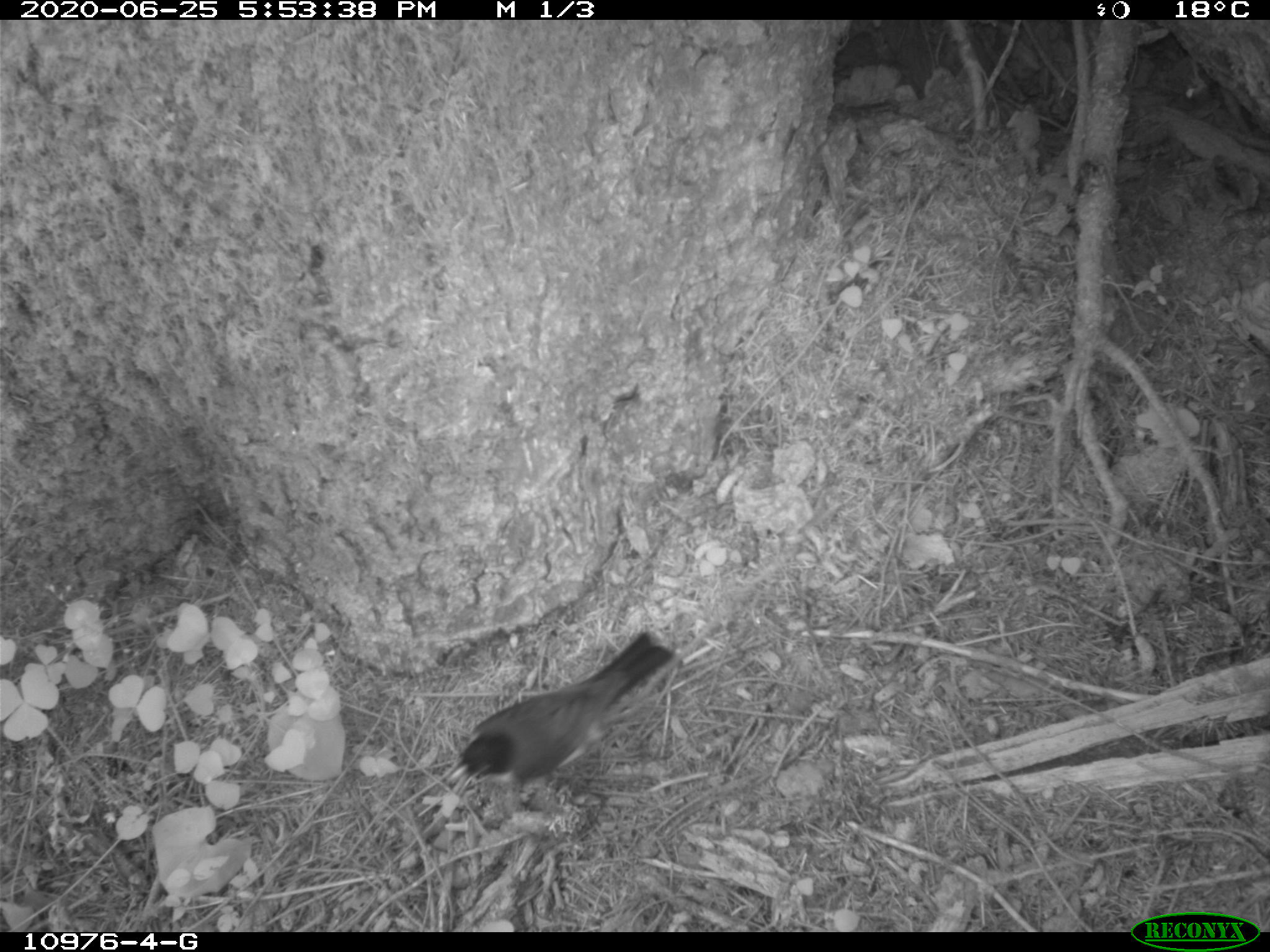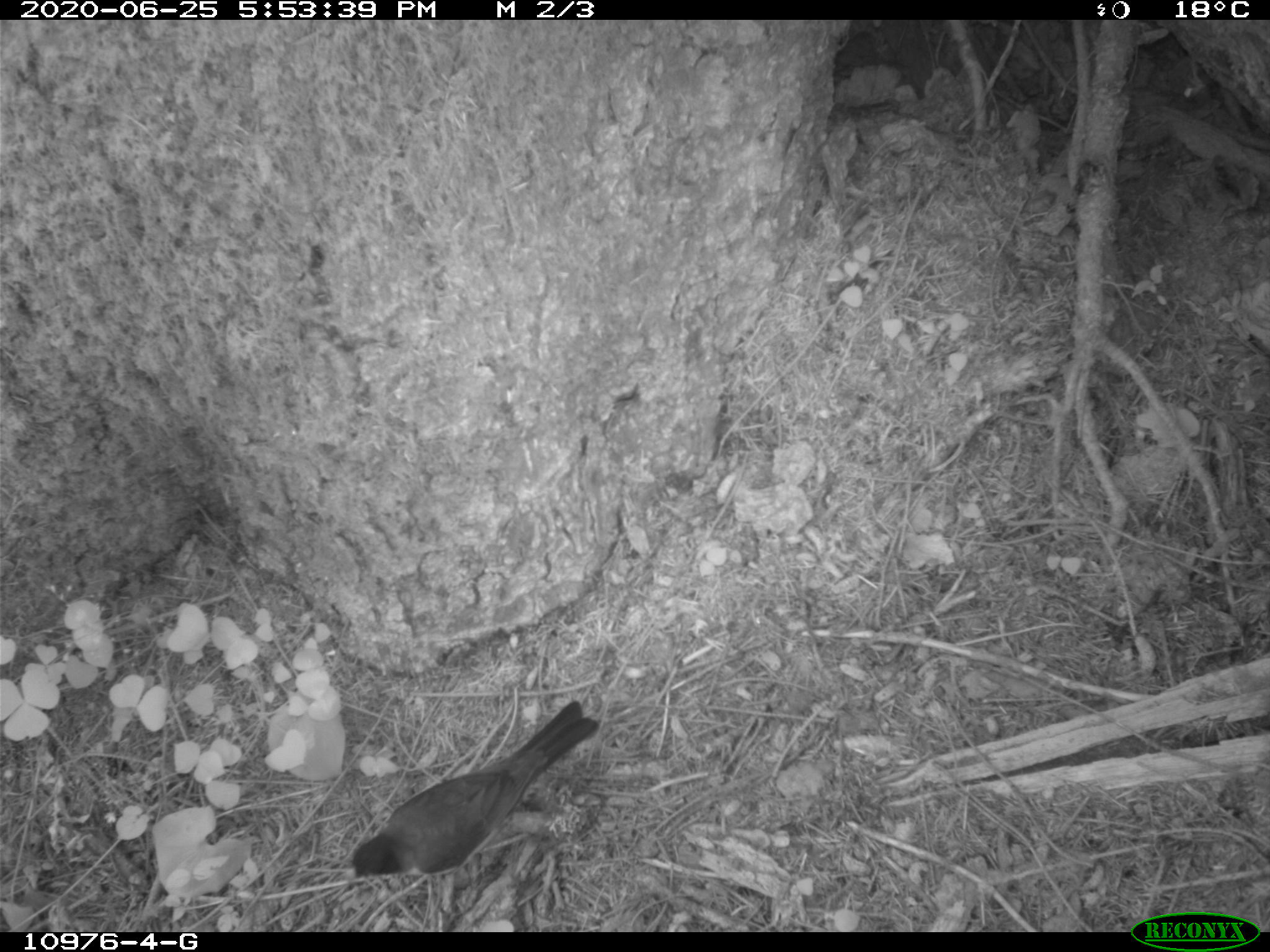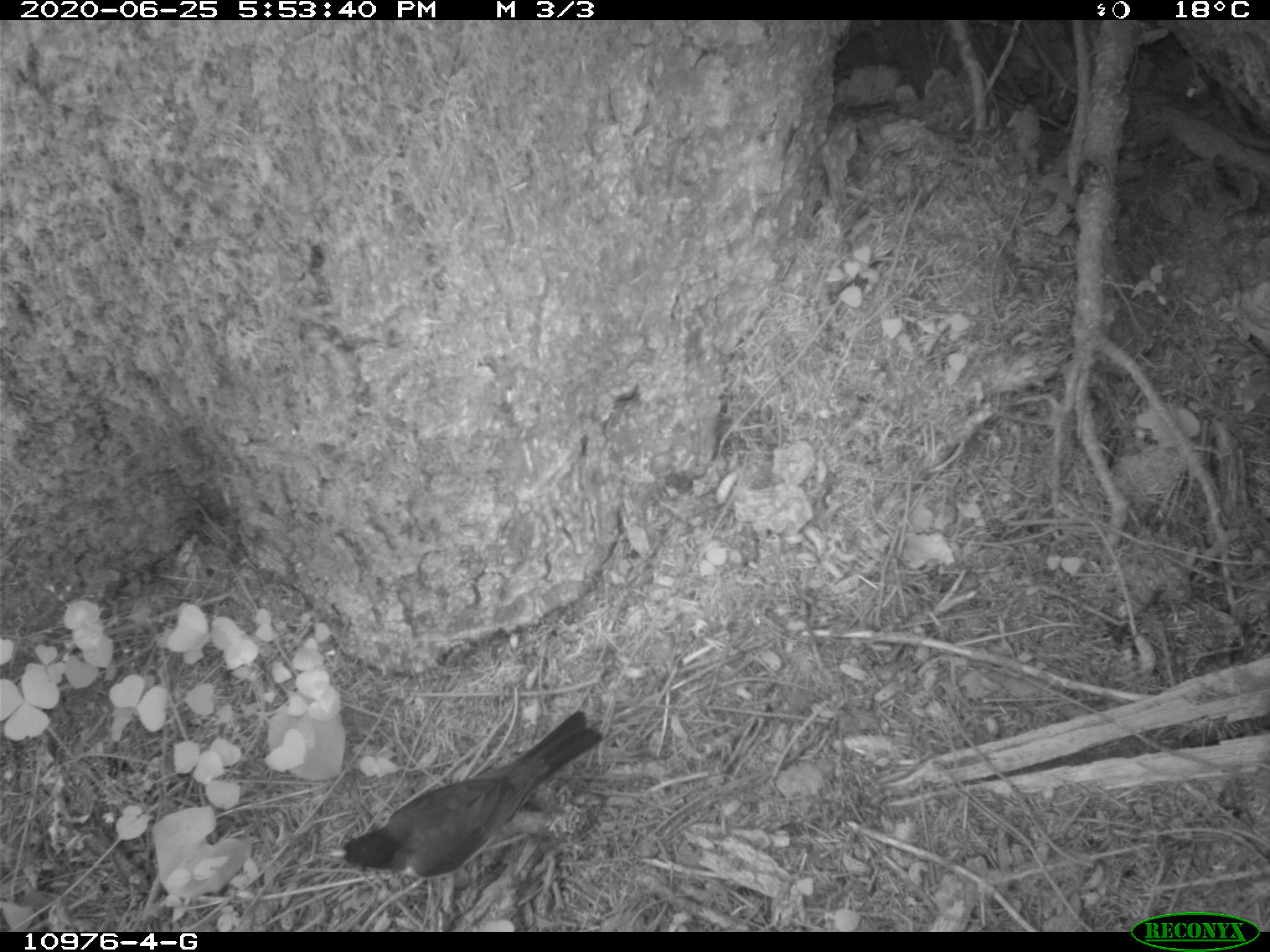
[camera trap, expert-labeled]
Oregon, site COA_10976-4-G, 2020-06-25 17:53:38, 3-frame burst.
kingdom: Animalia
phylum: Chordata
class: Aves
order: Passeriformes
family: Turdidae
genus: Turdus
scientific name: Turdus migratorius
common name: american robin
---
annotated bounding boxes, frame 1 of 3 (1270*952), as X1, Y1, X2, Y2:
american robin: 440, 612, 687, 811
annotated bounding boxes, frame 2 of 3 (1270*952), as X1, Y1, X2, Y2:
american robin: 332, 680, 619, 895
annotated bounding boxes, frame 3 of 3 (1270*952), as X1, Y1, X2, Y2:
american robin: 314, 698, 616, 892